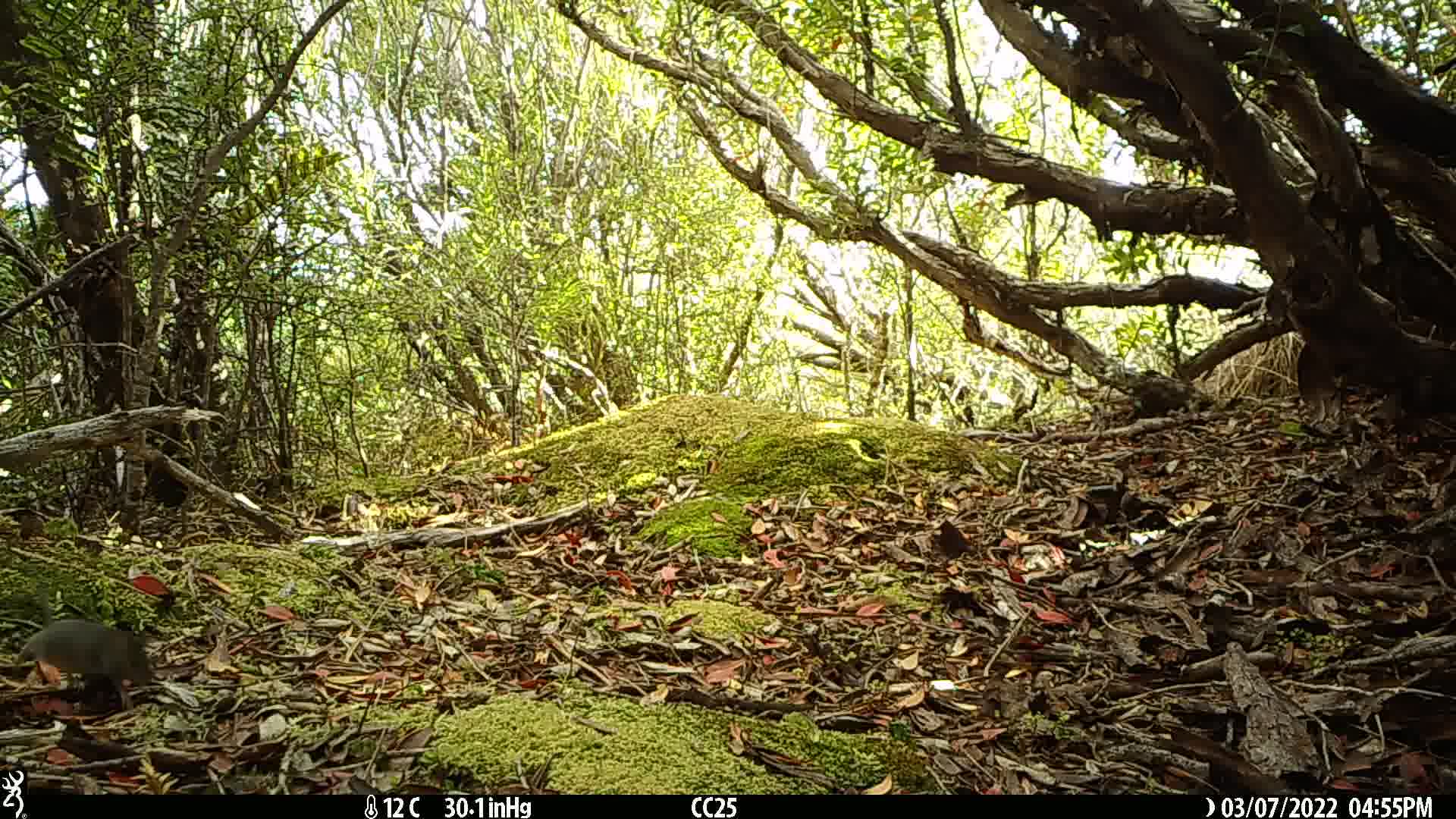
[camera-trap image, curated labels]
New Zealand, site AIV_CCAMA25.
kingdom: Animalia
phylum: Chordata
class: Mammalia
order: Rodentia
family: Muridae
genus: Mus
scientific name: Mus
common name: mouse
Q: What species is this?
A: Mouse (Mus).